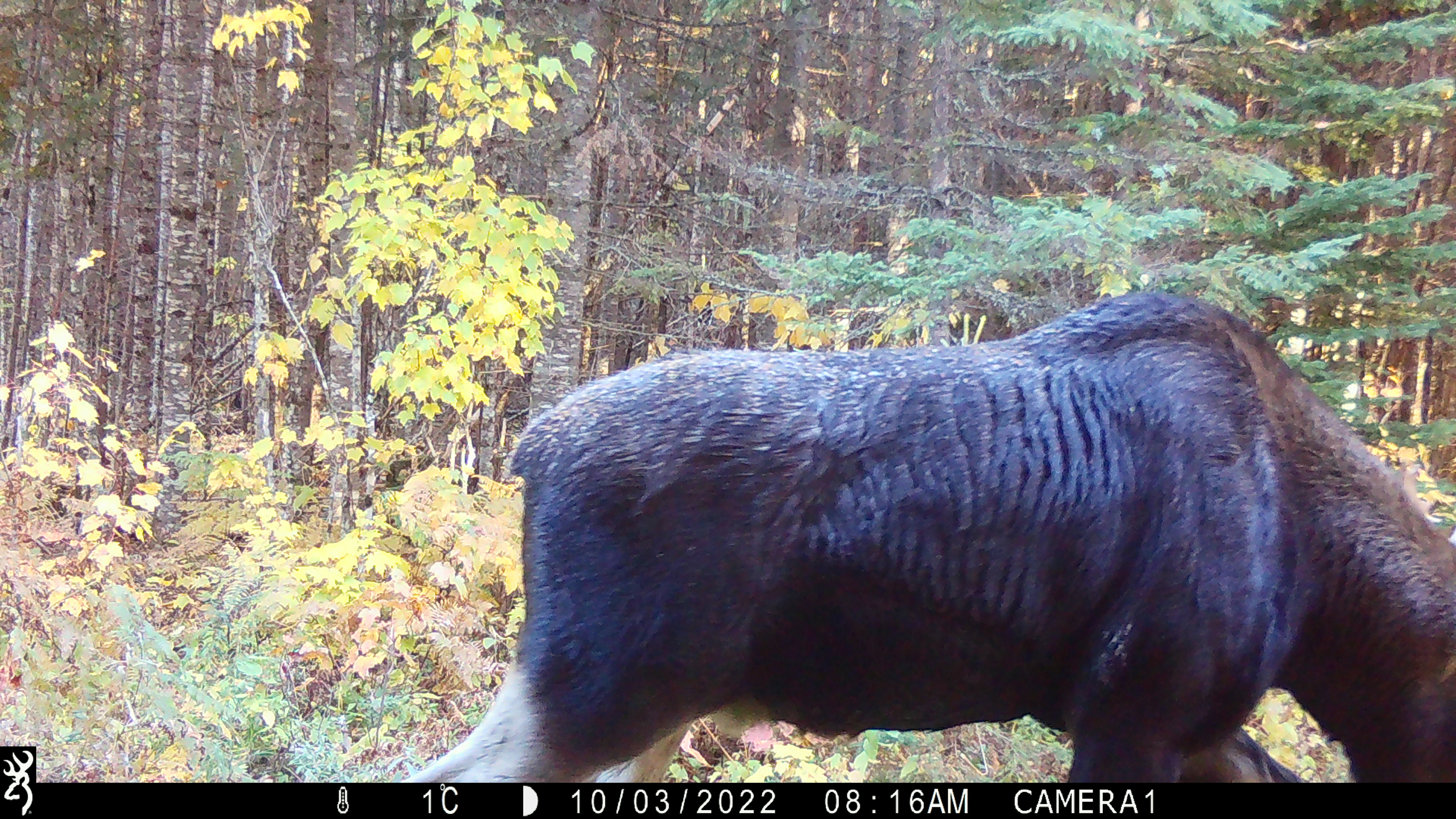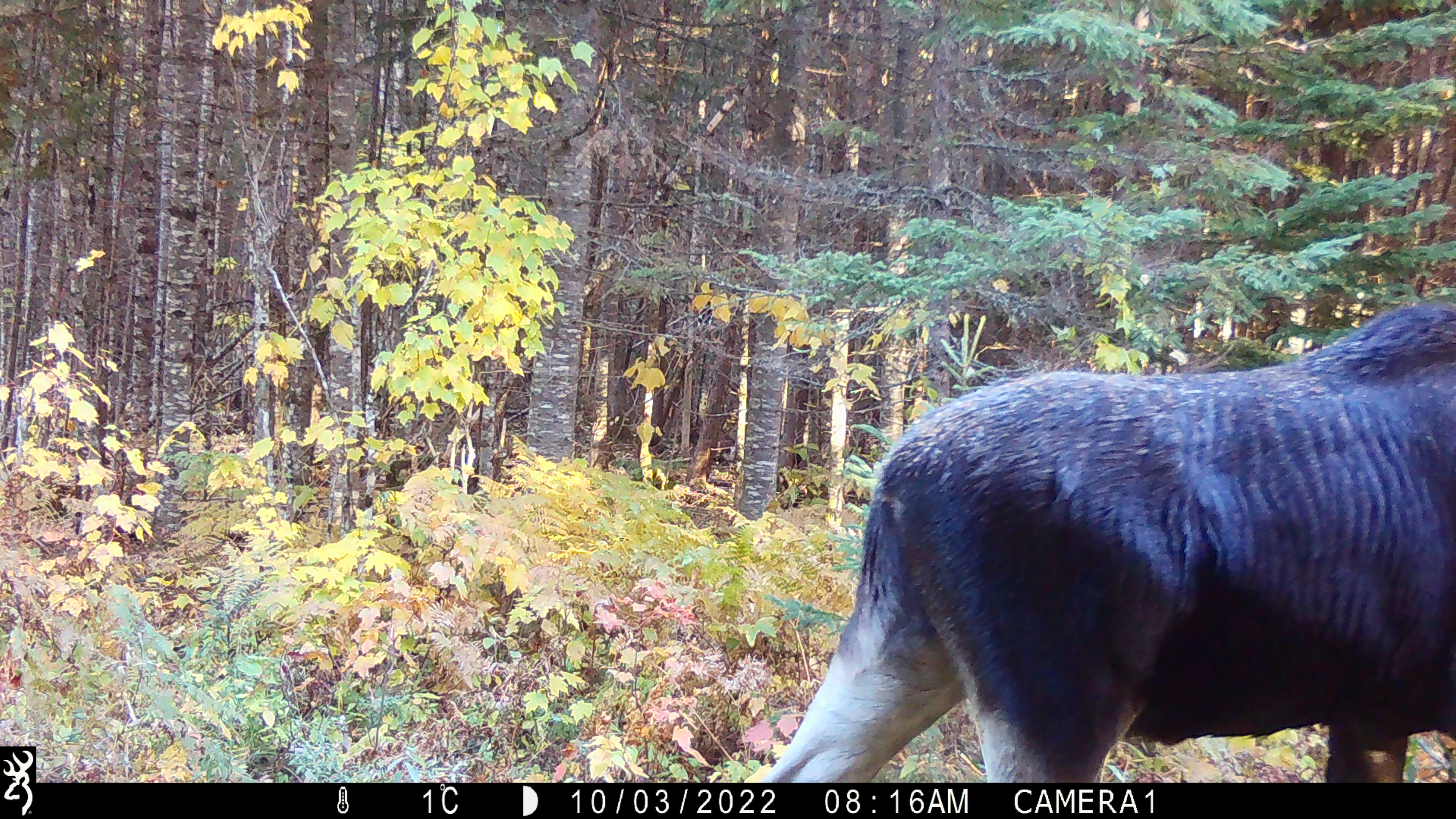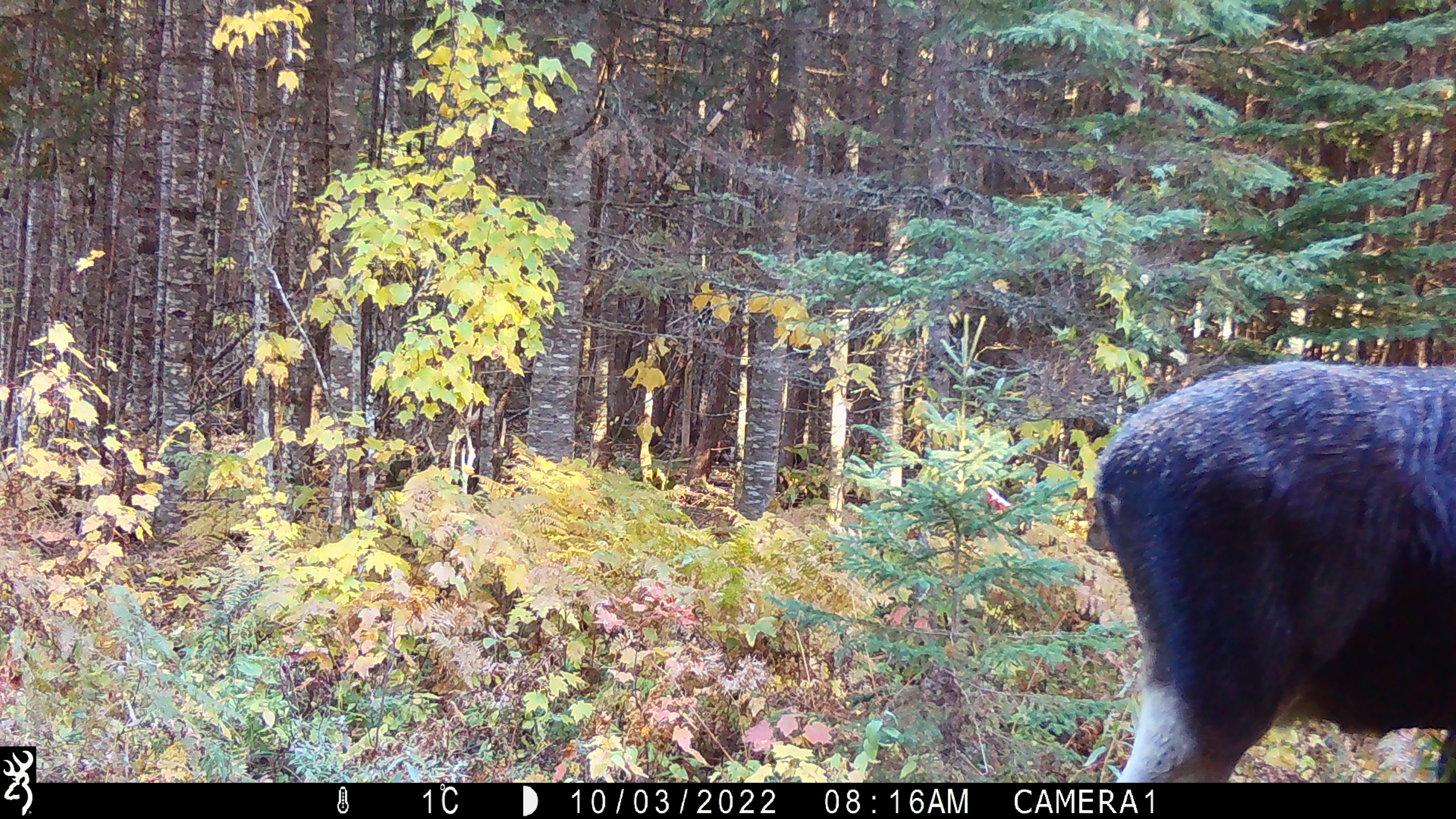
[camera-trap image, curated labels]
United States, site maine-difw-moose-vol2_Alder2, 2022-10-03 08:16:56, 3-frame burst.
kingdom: Animalia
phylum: Chordata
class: Mammalia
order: Artiodactyla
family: Cervidae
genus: Alces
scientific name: Alces alces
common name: moose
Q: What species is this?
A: Moose (Alces alces).